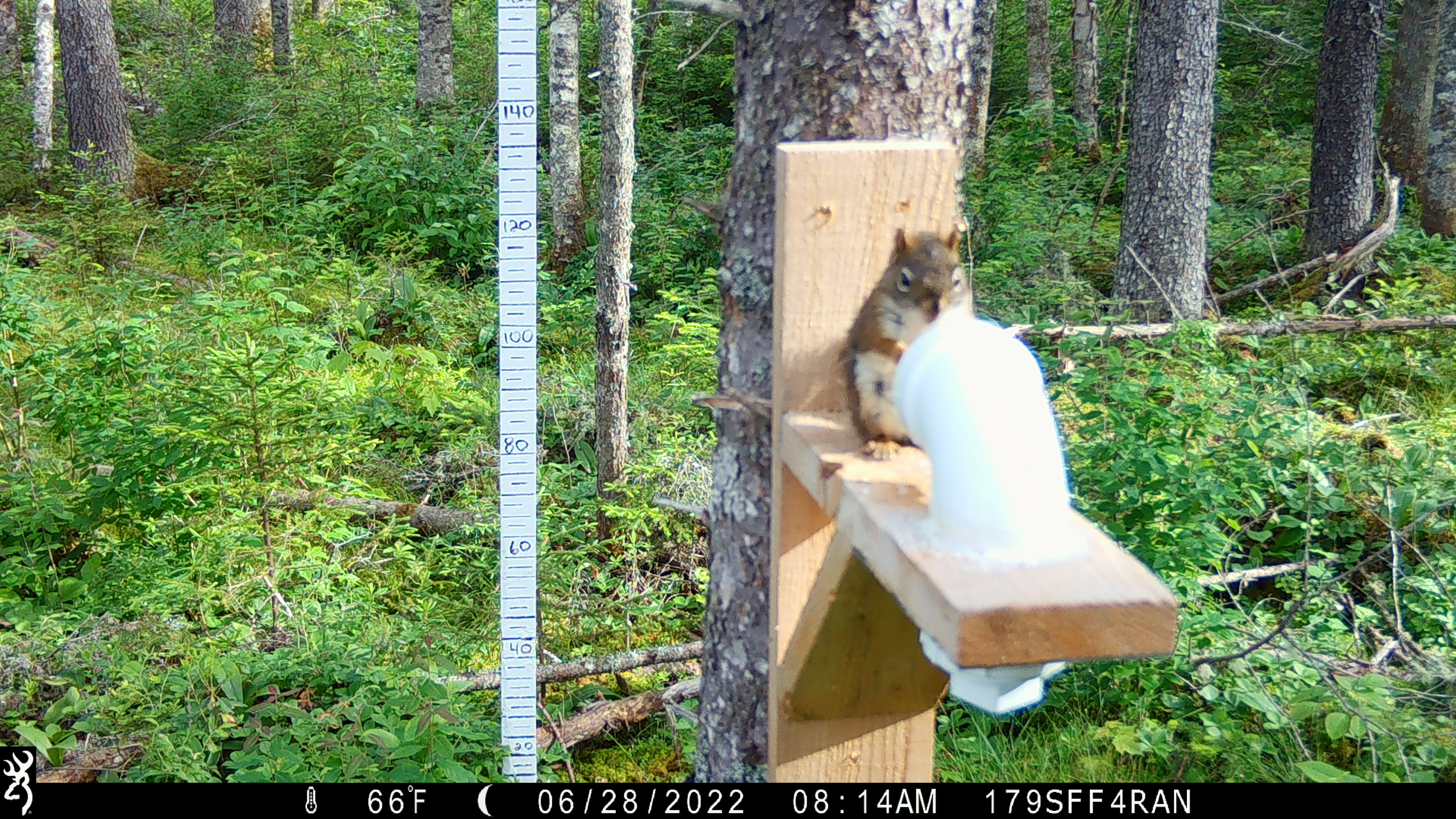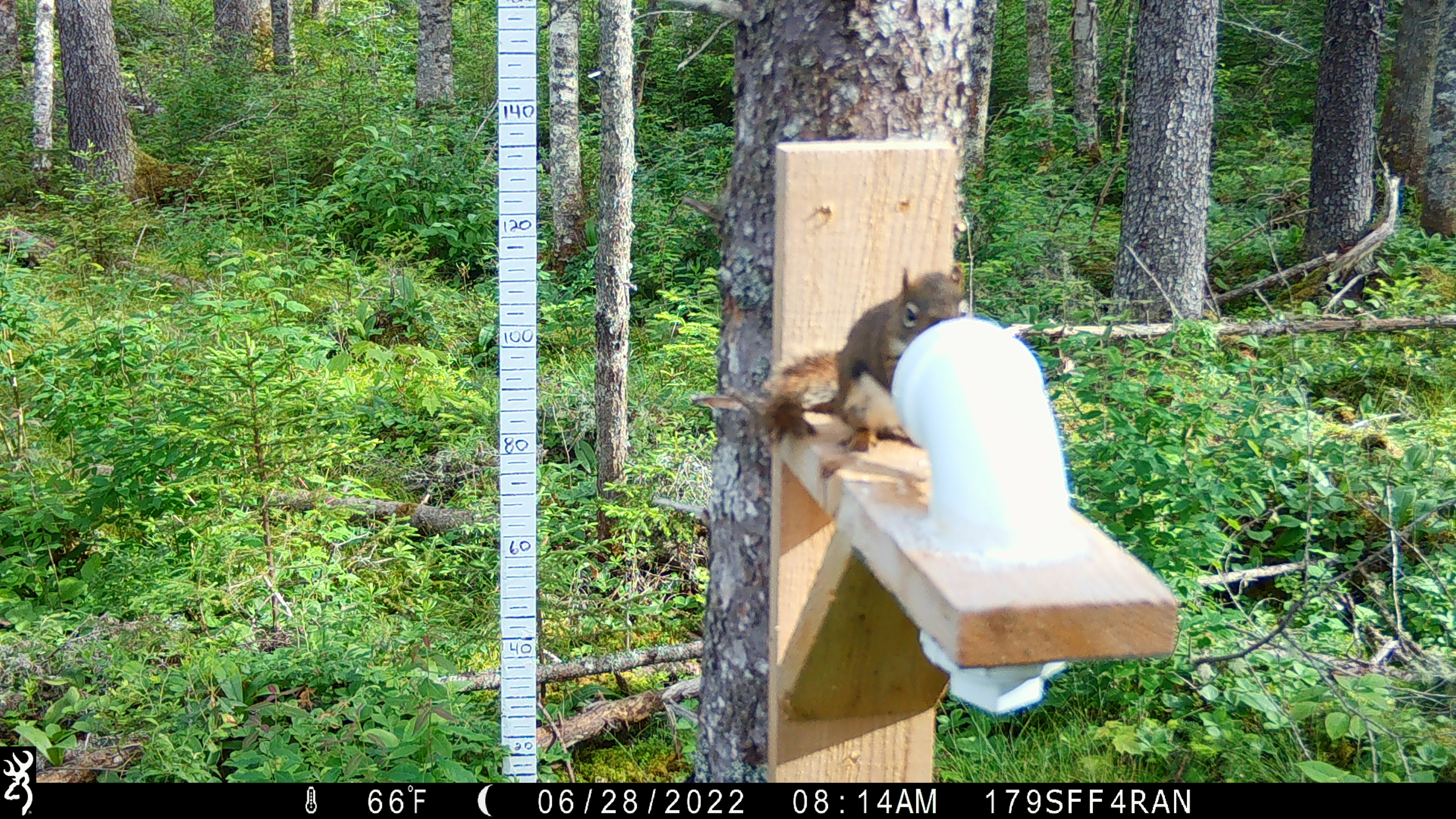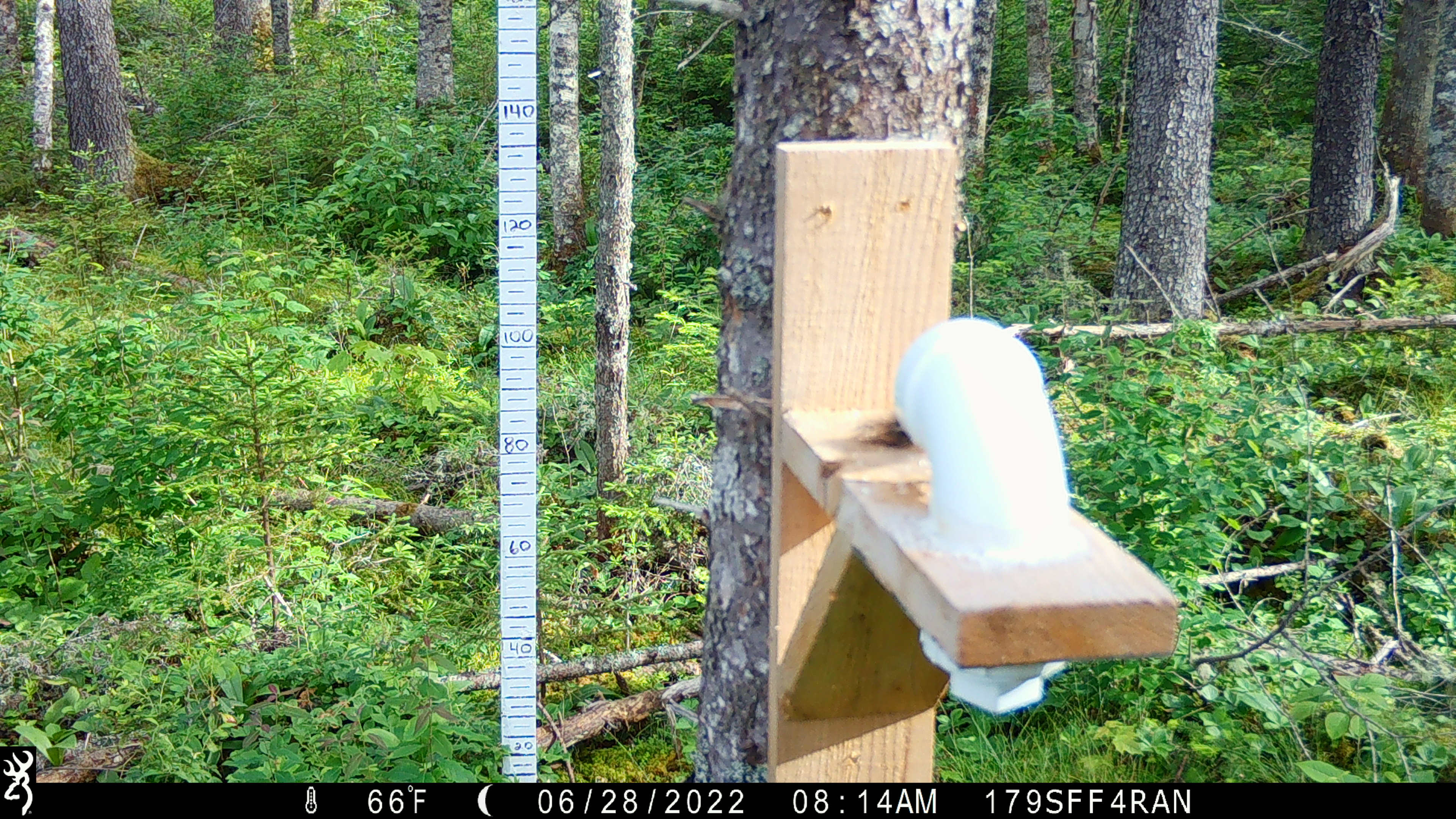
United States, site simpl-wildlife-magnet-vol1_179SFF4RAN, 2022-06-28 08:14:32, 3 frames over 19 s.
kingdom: Animalia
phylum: Chordata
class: Mammalia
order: Rodentia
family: Sciuridae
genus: Tamiasciurus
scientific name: Tamiasciurus hudsonicus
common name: red squirrel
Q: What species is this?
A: Red squirrel (Tamiasciurus hudsonicus).